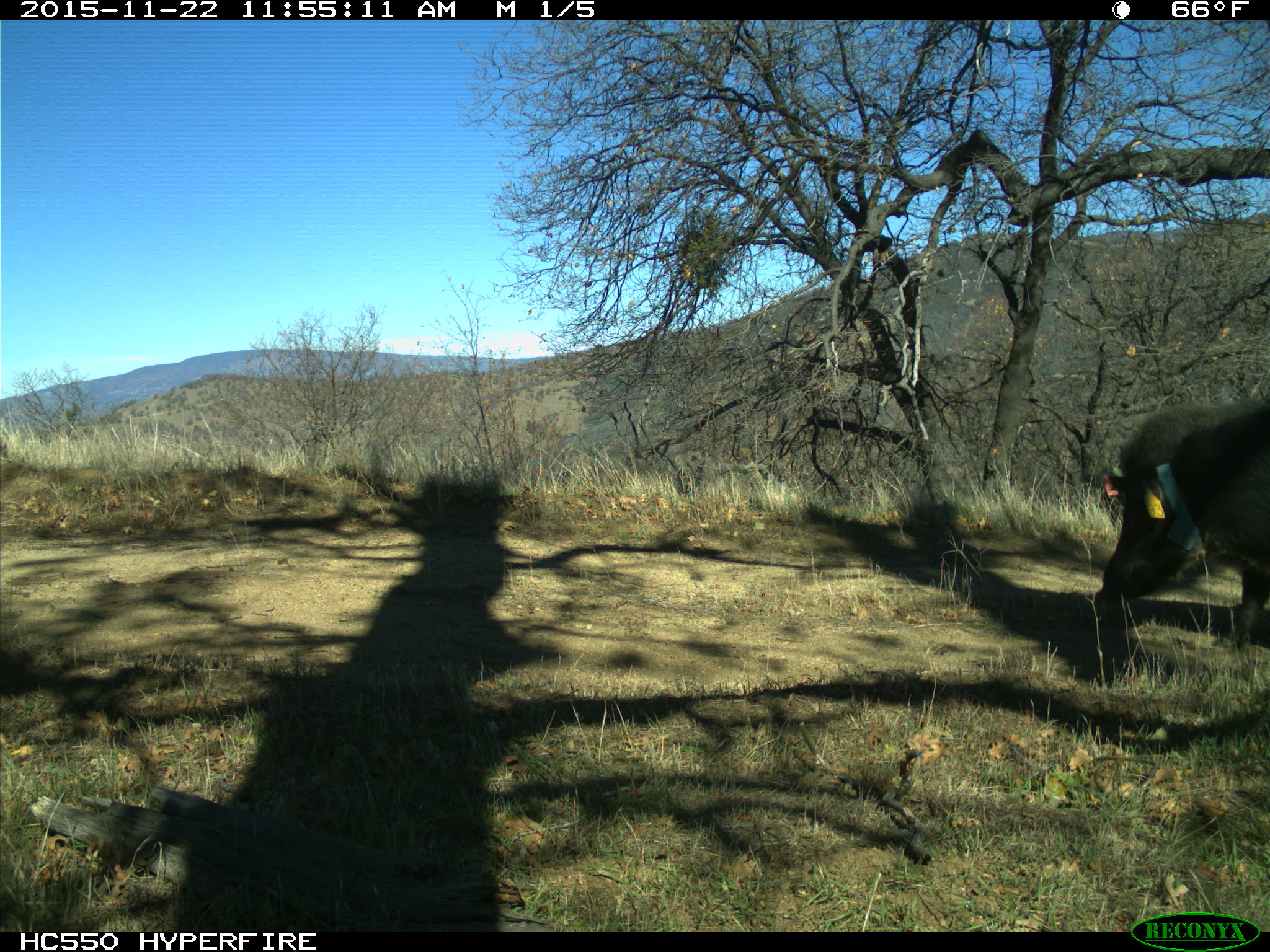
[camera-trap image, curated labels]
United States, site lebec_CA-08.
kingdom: Animalia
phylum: Chordata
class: Mammalia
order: Artiodactyla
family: Suidae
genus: Sus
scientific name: Sus scrofa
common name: wild boar